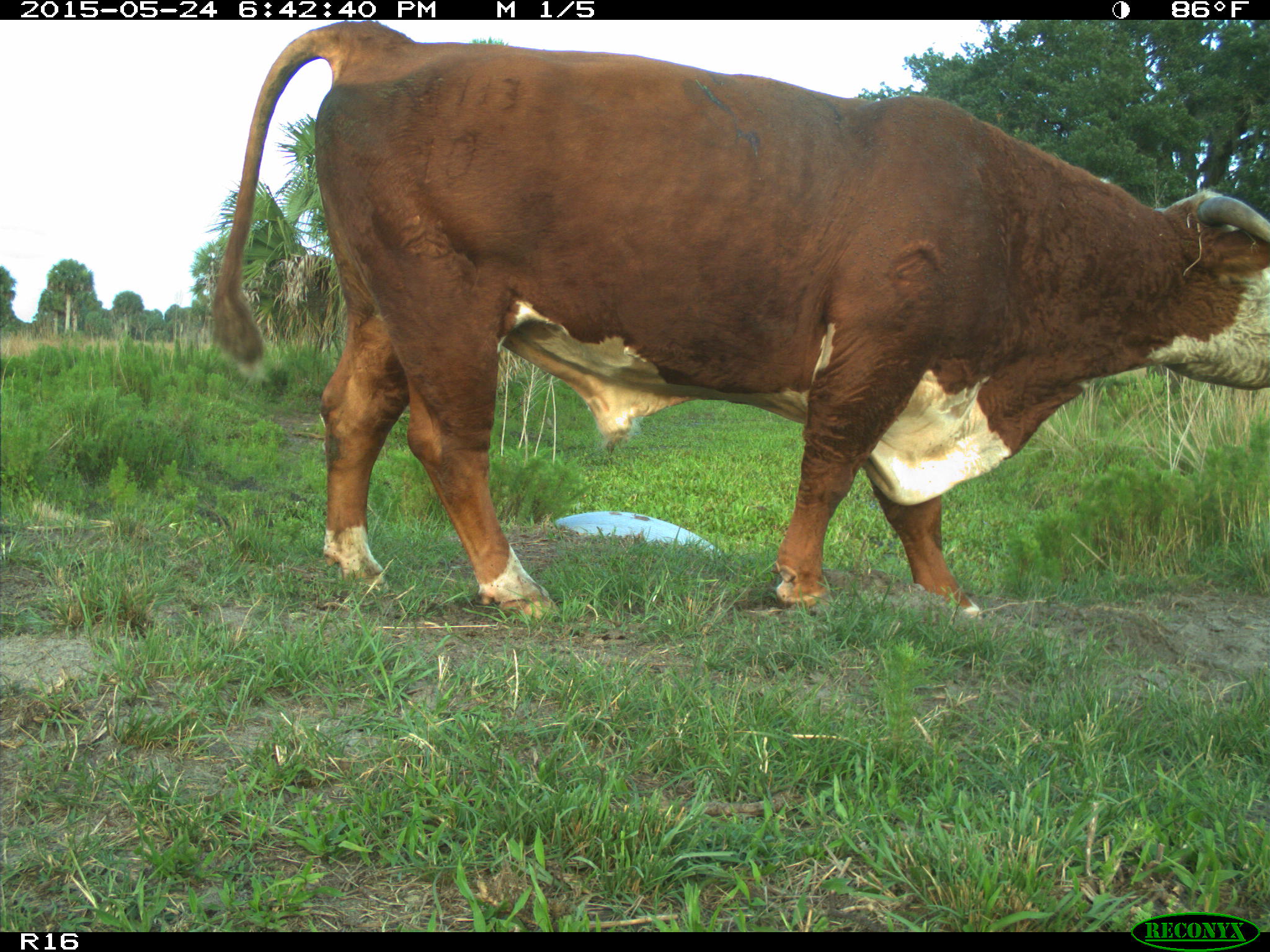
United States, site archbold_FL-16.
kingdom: Animalia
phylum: Chordata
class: Mammalia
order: Artiodactyla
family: Bovidae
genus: Bos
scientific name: Bos taurus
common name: domestic cow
Bos taurus (domestic cow).